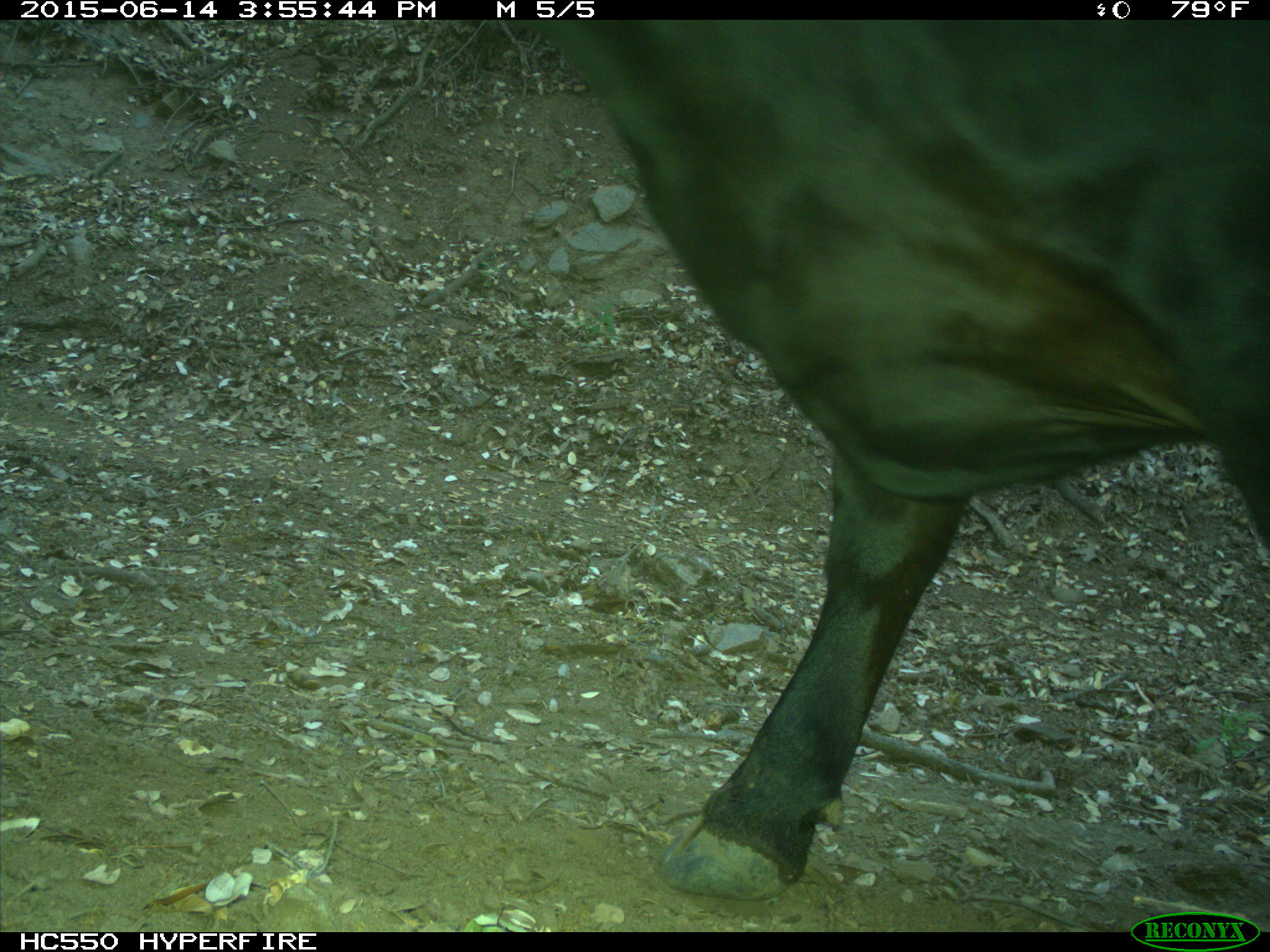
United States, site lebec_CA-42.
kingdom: Animalia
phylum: Chordata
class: Mammalia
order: Artiodactyla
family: Bovidae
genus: Bos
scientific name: Bos taurus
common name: domestic cow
Bos taurus (domestic cow).